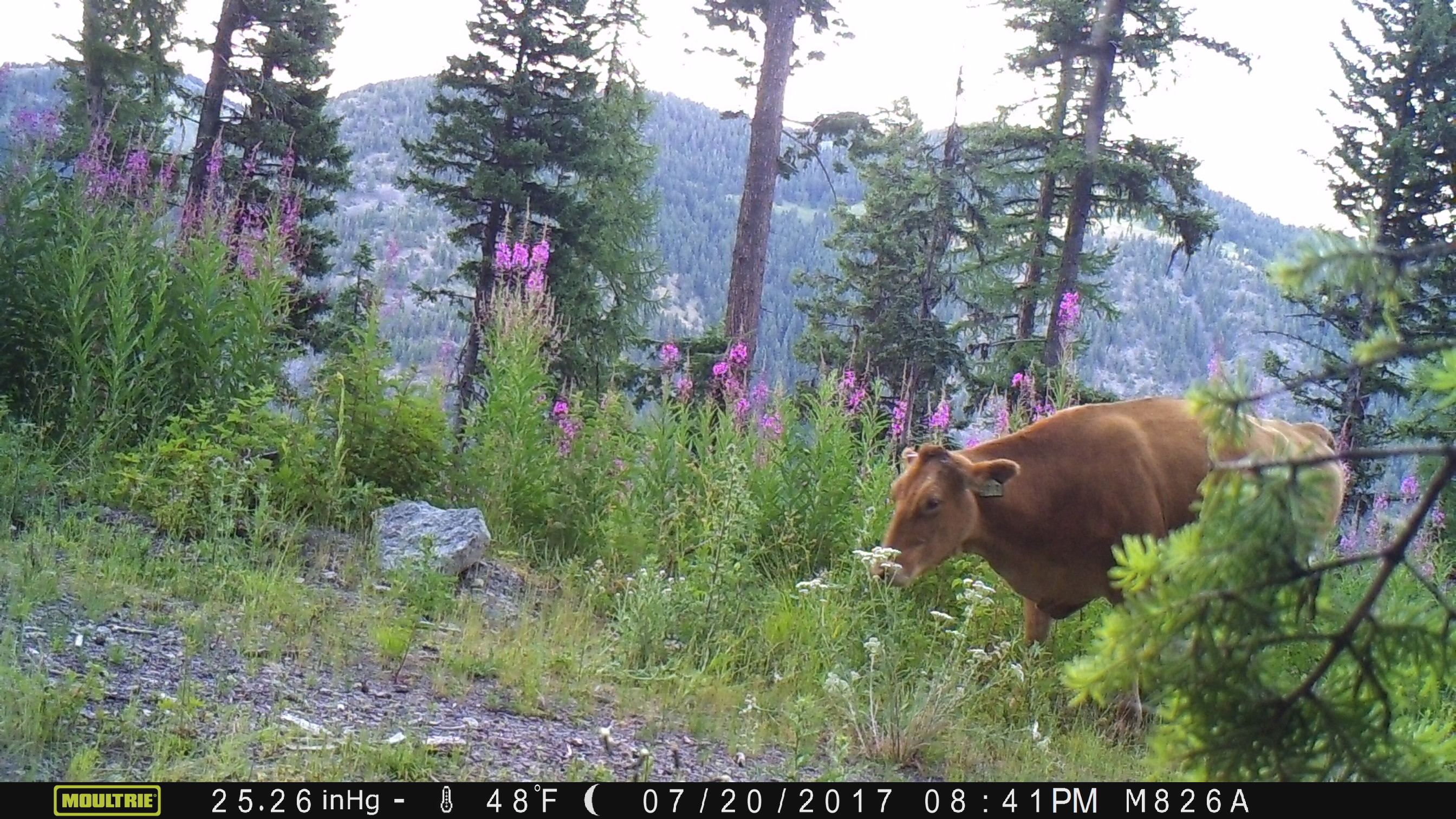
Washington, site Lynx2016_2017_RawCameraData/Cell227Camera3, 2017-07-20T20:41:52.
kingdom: Animalia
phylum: Chordata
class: Mammalia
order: Artiodactyla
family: Bovidae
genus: Bos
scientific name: Bos taurus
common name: domestic cattle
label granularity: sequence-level